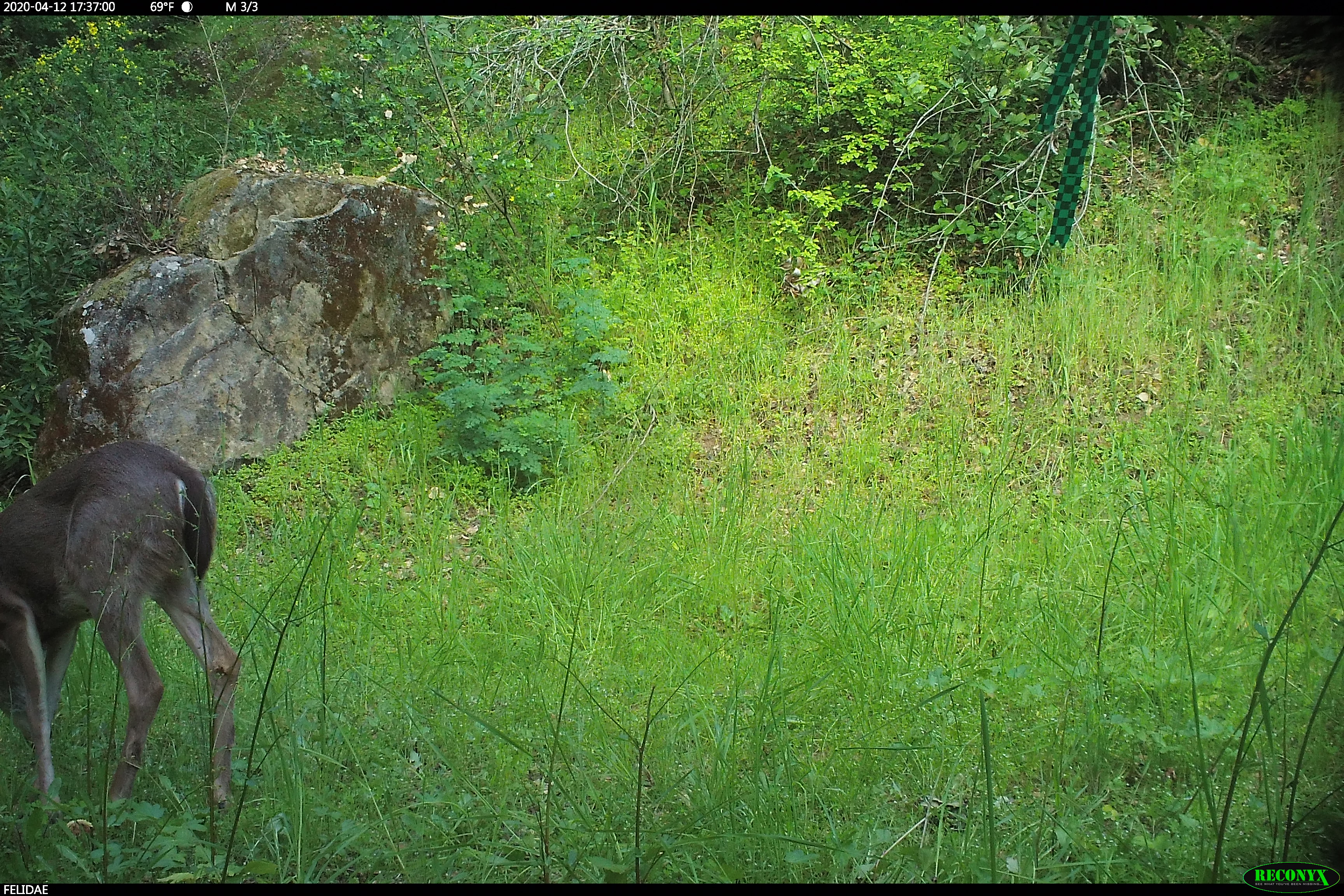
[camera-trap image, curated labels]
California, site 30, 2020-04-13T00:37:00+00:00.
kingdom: Animalia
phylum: Chordata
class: Mammalia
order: Artiodactyla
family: Cervidae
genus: Odocoileus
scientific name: Odocoileus hemionus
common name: mule deer